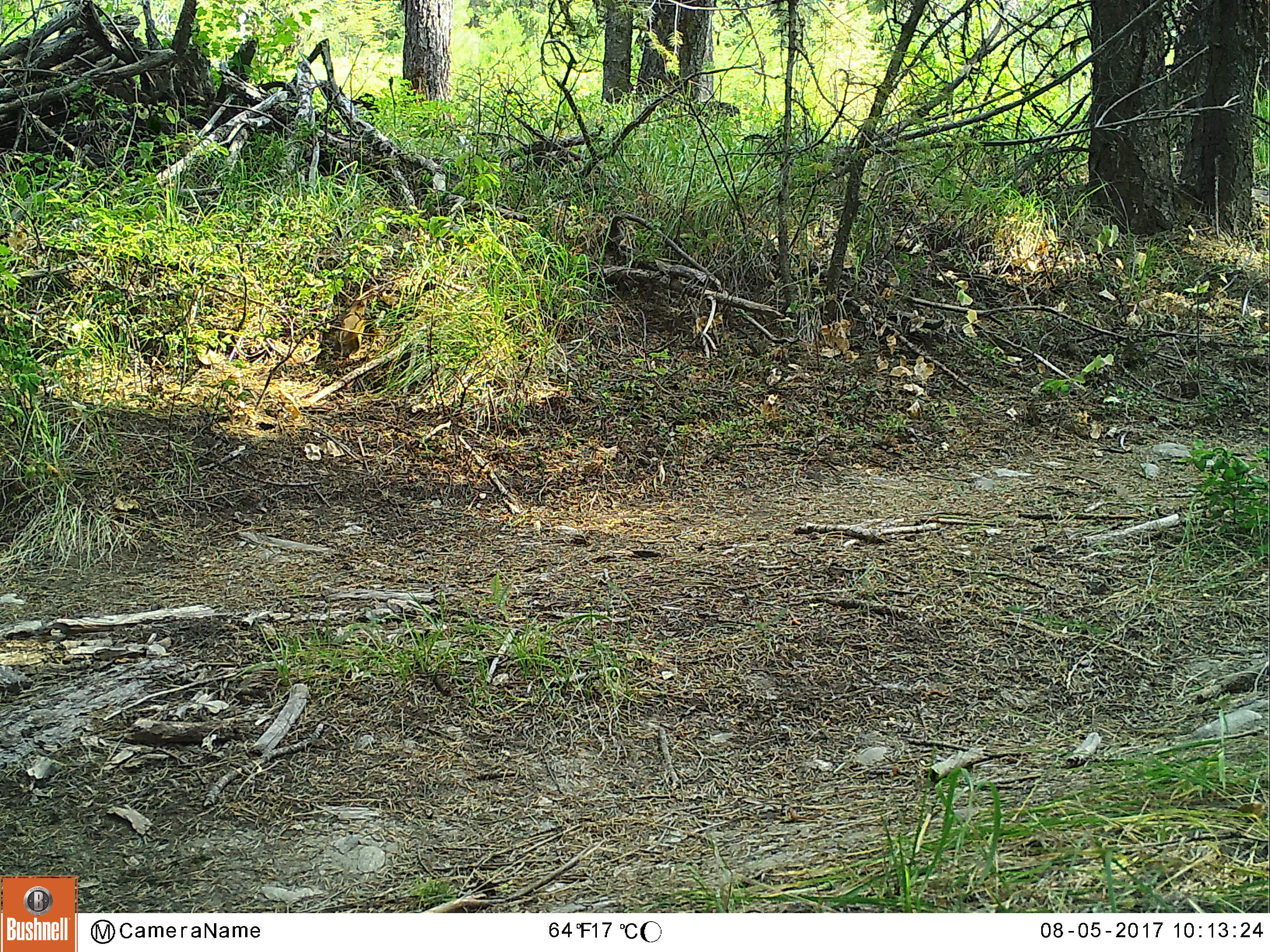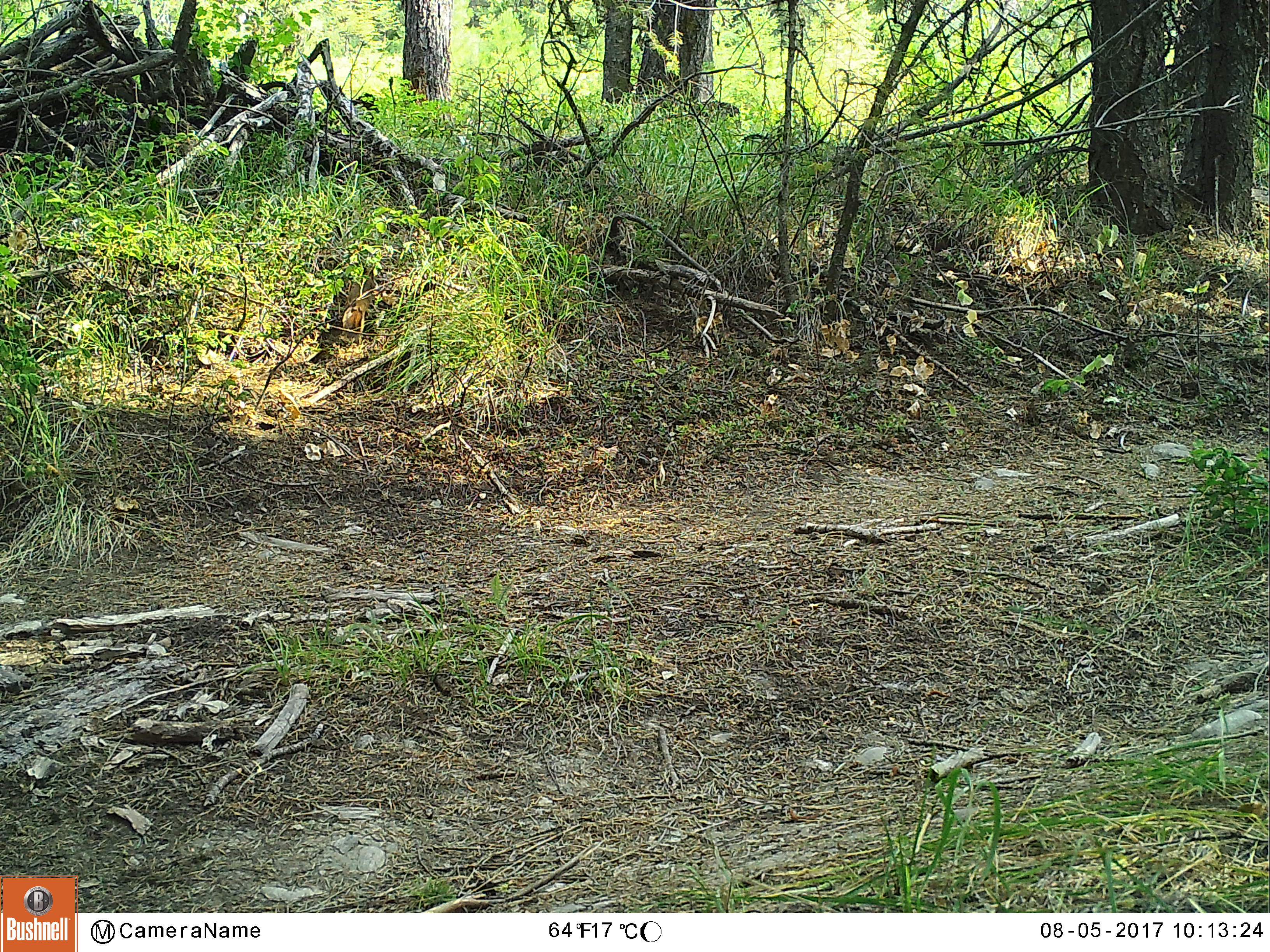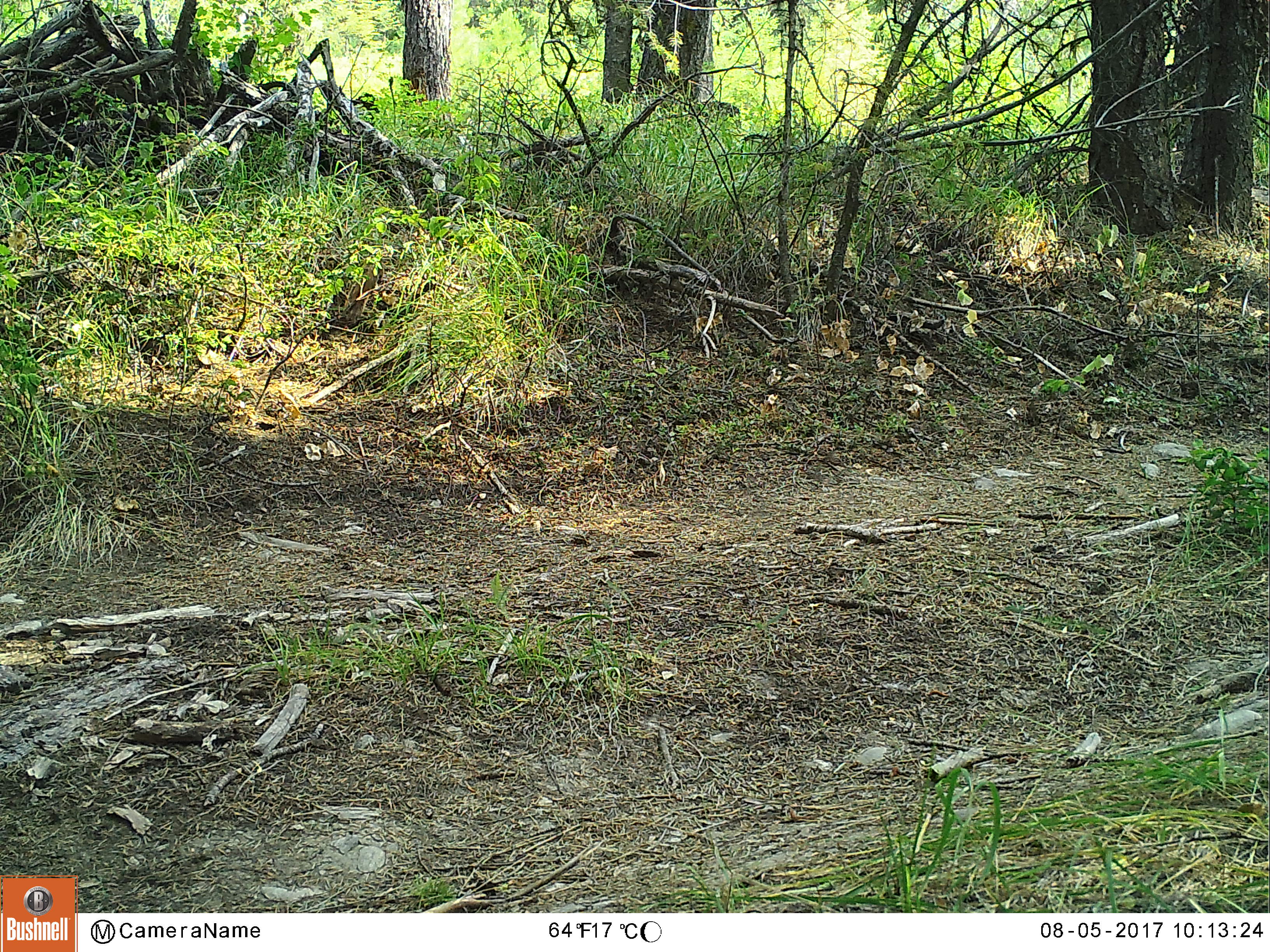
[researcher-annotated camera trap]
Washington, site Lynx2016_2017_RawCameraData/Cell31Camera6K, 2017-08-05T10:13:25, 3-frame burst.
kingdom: Animalia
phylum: Chordata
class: Mammalia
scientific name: Mammalia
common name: small mammal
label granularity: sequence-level